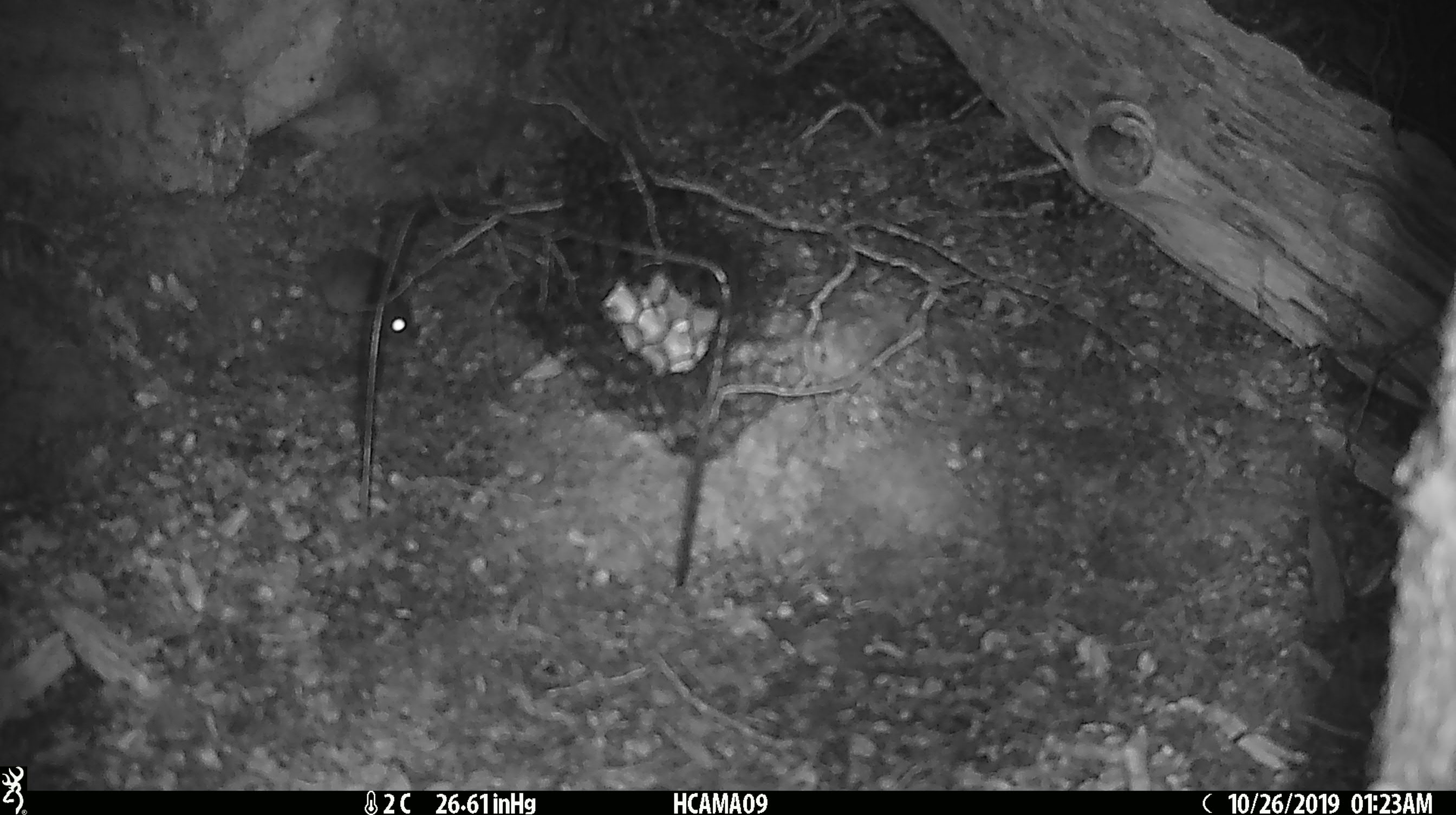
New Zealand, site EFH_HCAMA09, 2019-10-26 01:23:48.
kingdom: Animalia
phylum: Chordata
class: Mammalia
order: Rodentia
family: Muridae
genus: Mus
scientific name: Mus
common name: mouse